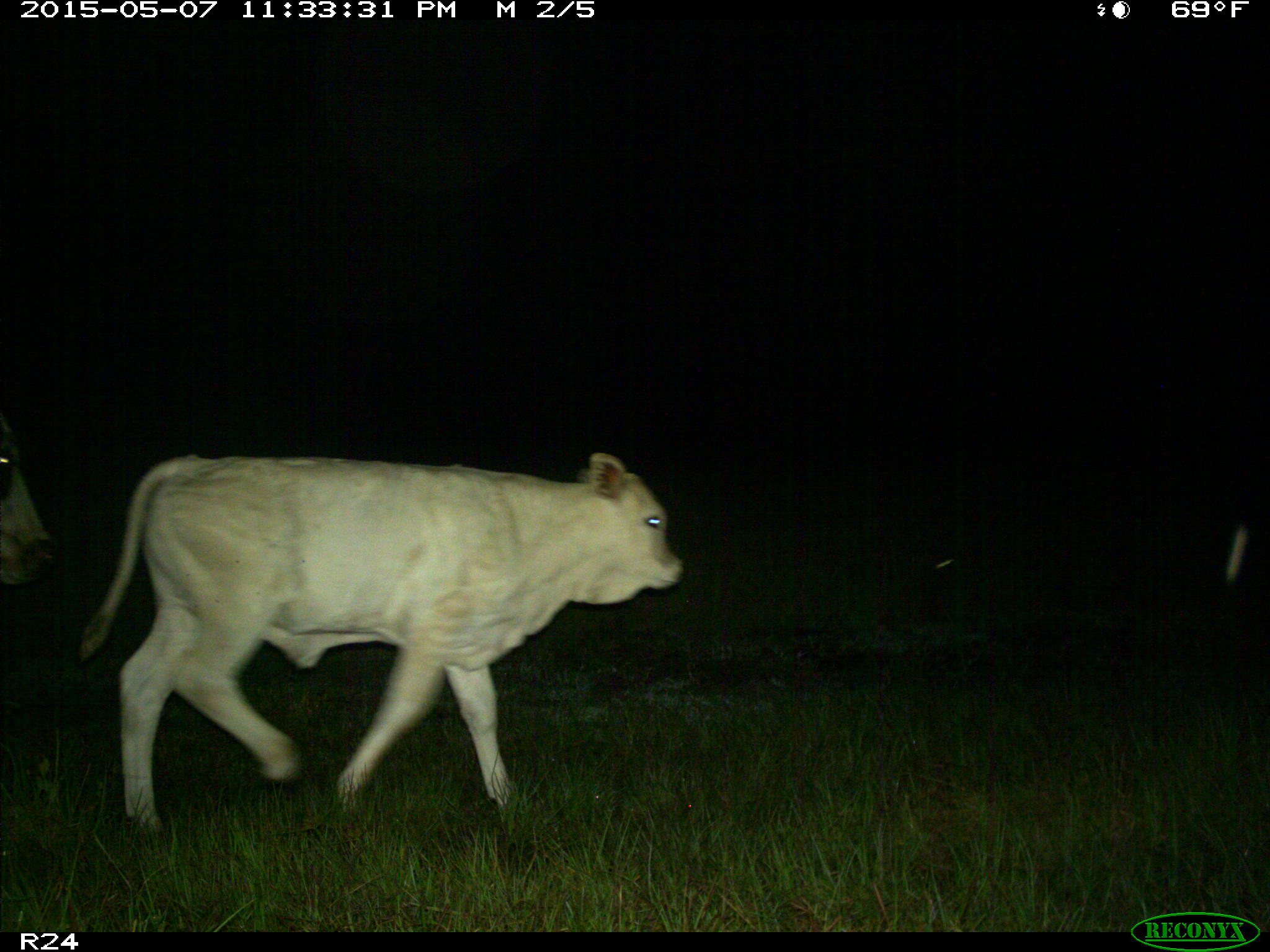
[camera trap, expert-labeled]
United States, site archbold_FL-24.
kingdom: Animalia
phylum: Chordata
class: Mammalia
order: Artiodactyla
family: Bovidae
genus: Bos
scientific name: Bos taurus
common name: domestic cow